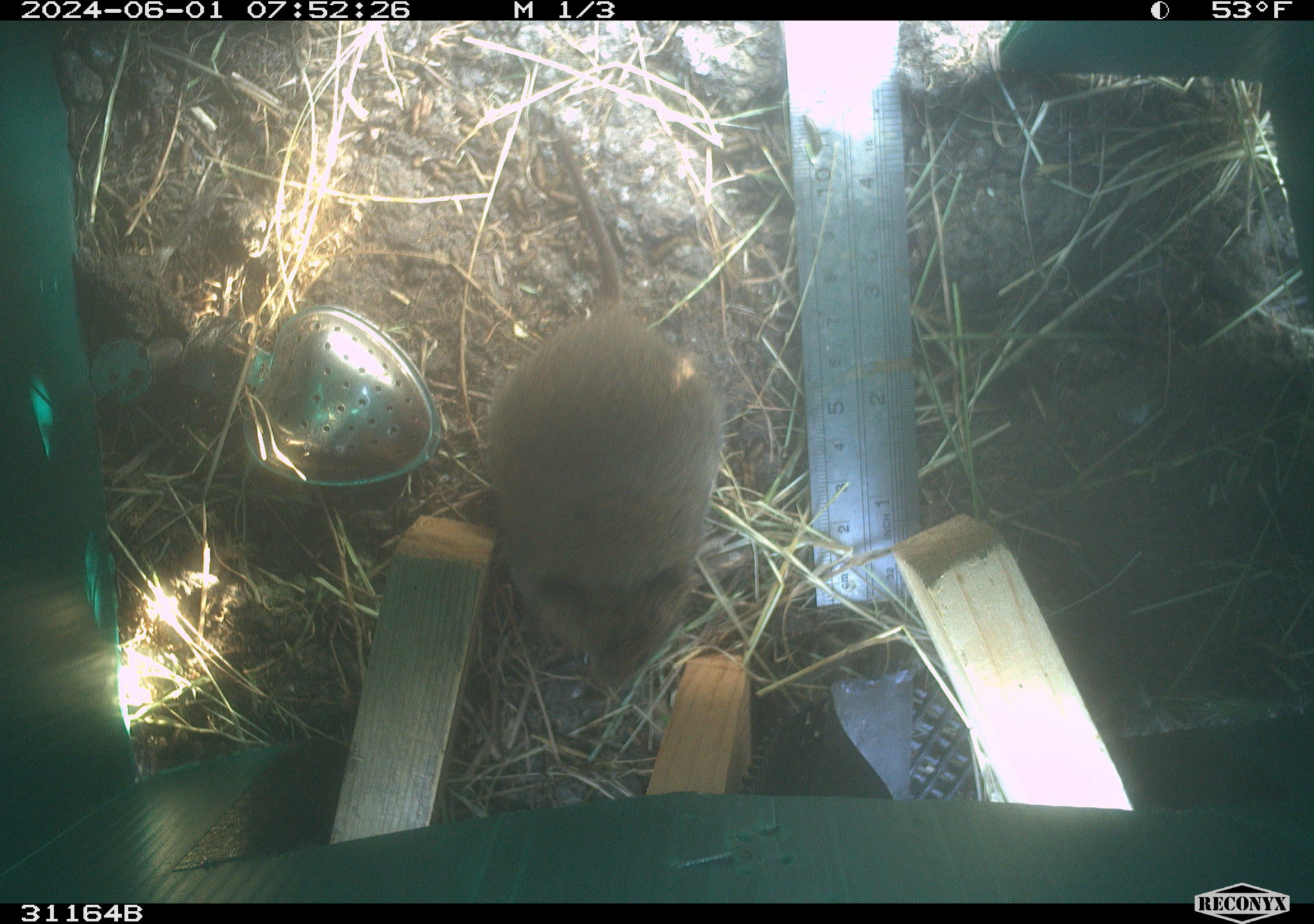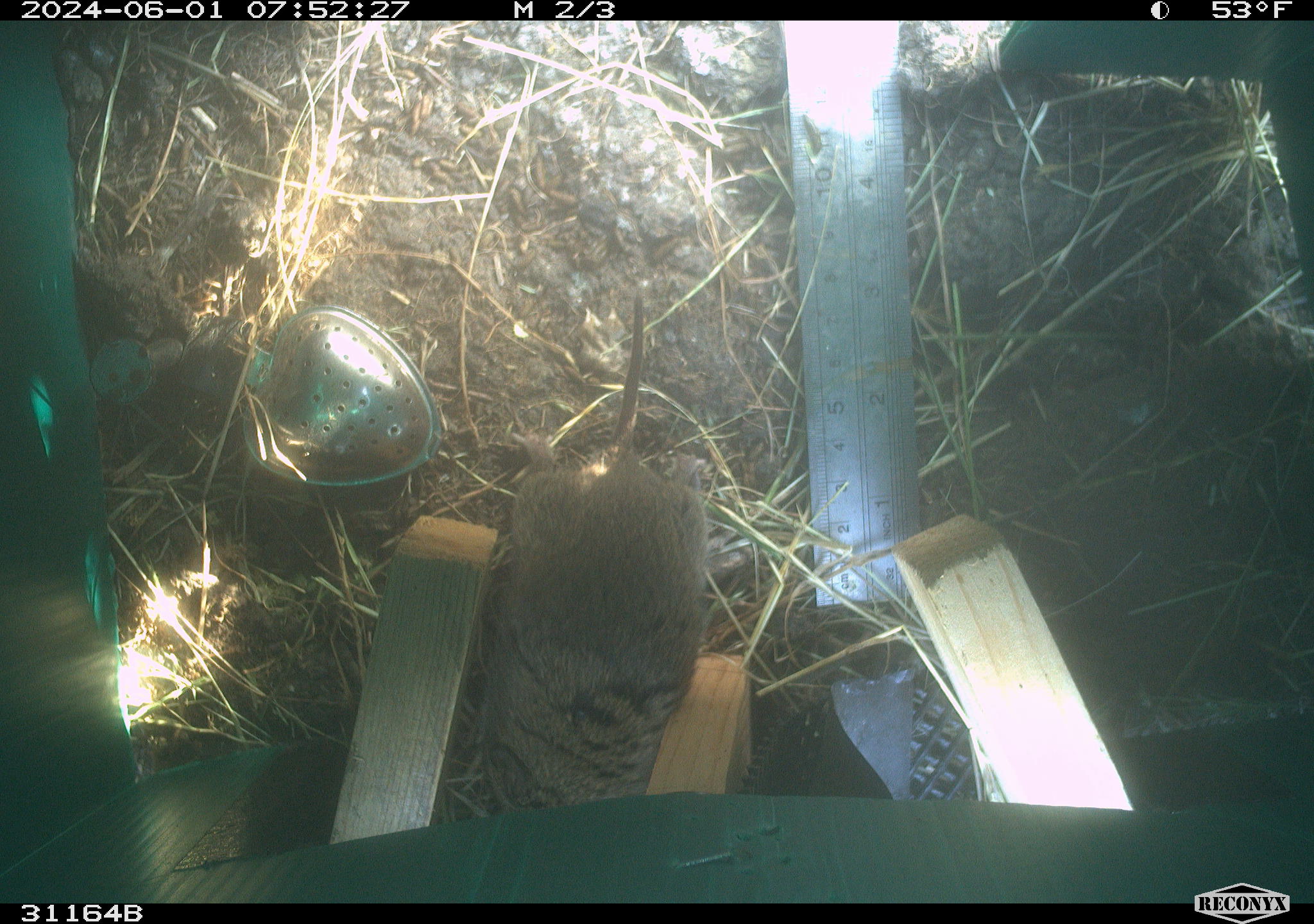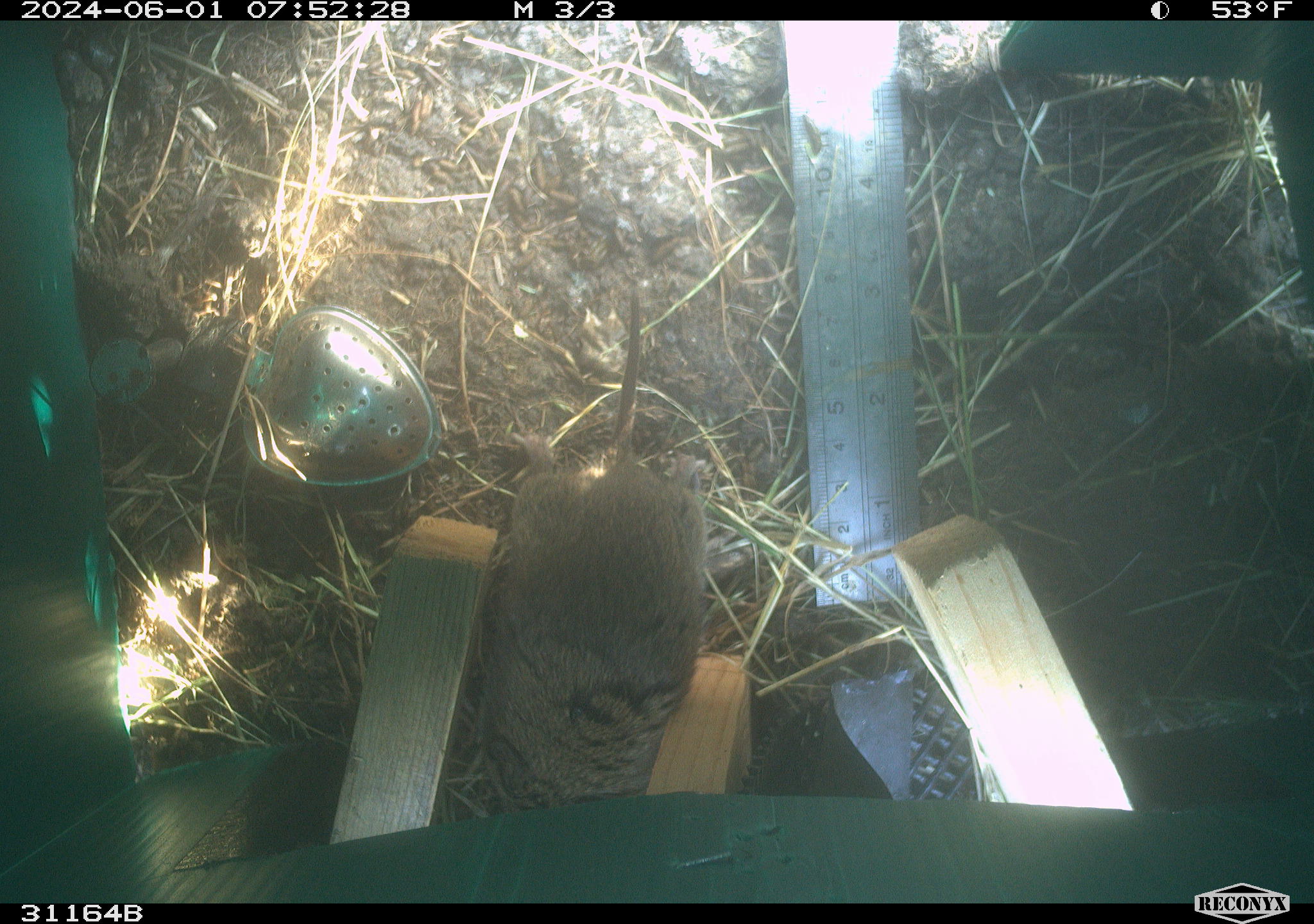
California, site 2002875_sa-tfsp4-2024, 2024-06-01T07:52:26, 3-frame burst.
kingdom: Animalia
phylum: Chordata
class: Mammalia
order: Rodentia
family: Cricetidae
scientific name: Arvicolinae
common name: voles, lemmings, and muskrats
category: arvicolinae subfamily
Arvicolinae subfamily (voles, lemmings, and muskrats) (Arvicolinae).